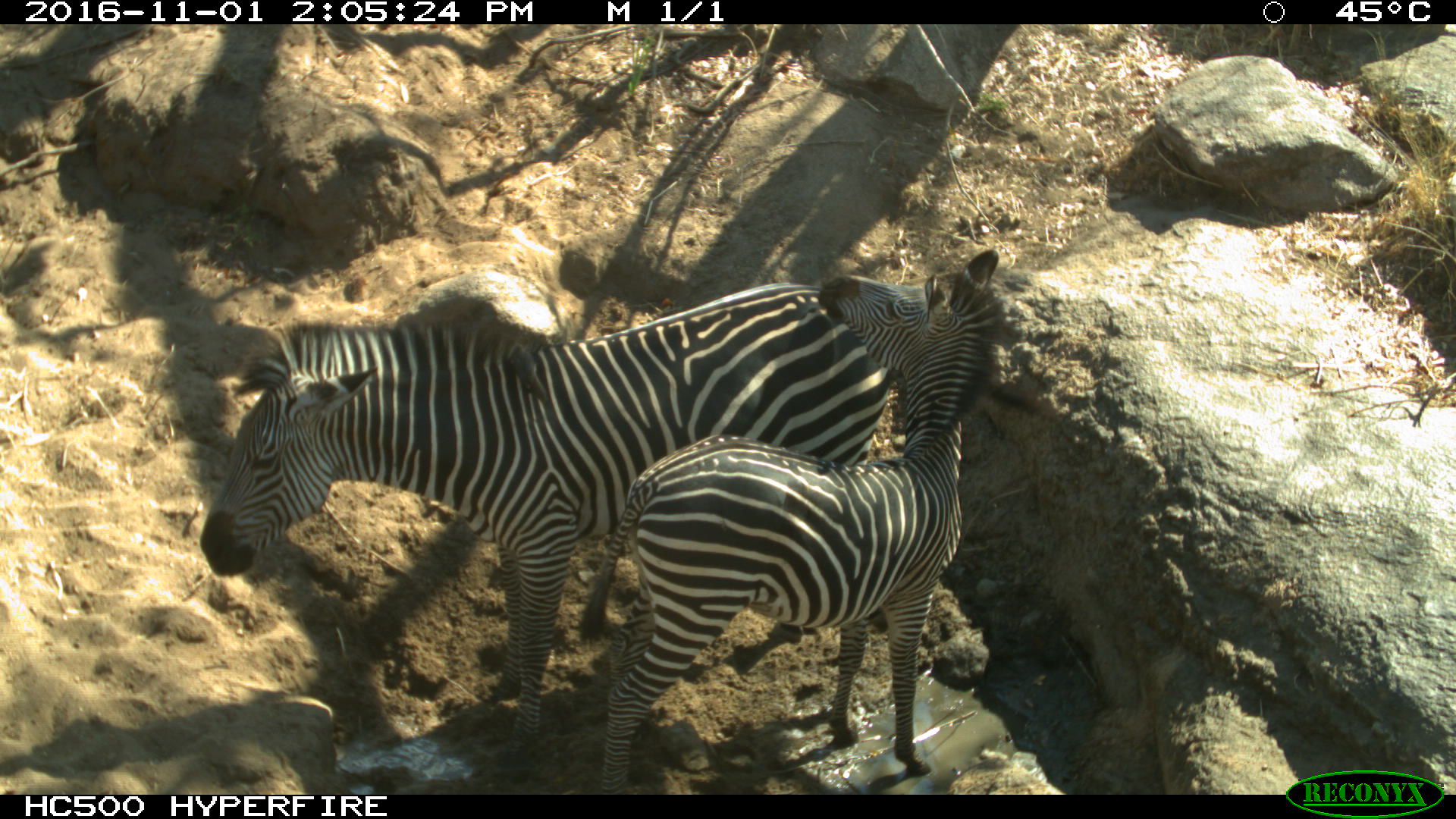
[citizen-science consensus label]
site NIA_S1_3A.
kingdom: Animalia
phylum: Chordata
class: Mammalia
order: Perissodactyla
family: Equidae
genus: Equus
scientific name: Equus quagga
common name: plains zebra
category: zebraplains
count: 2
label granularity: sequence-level